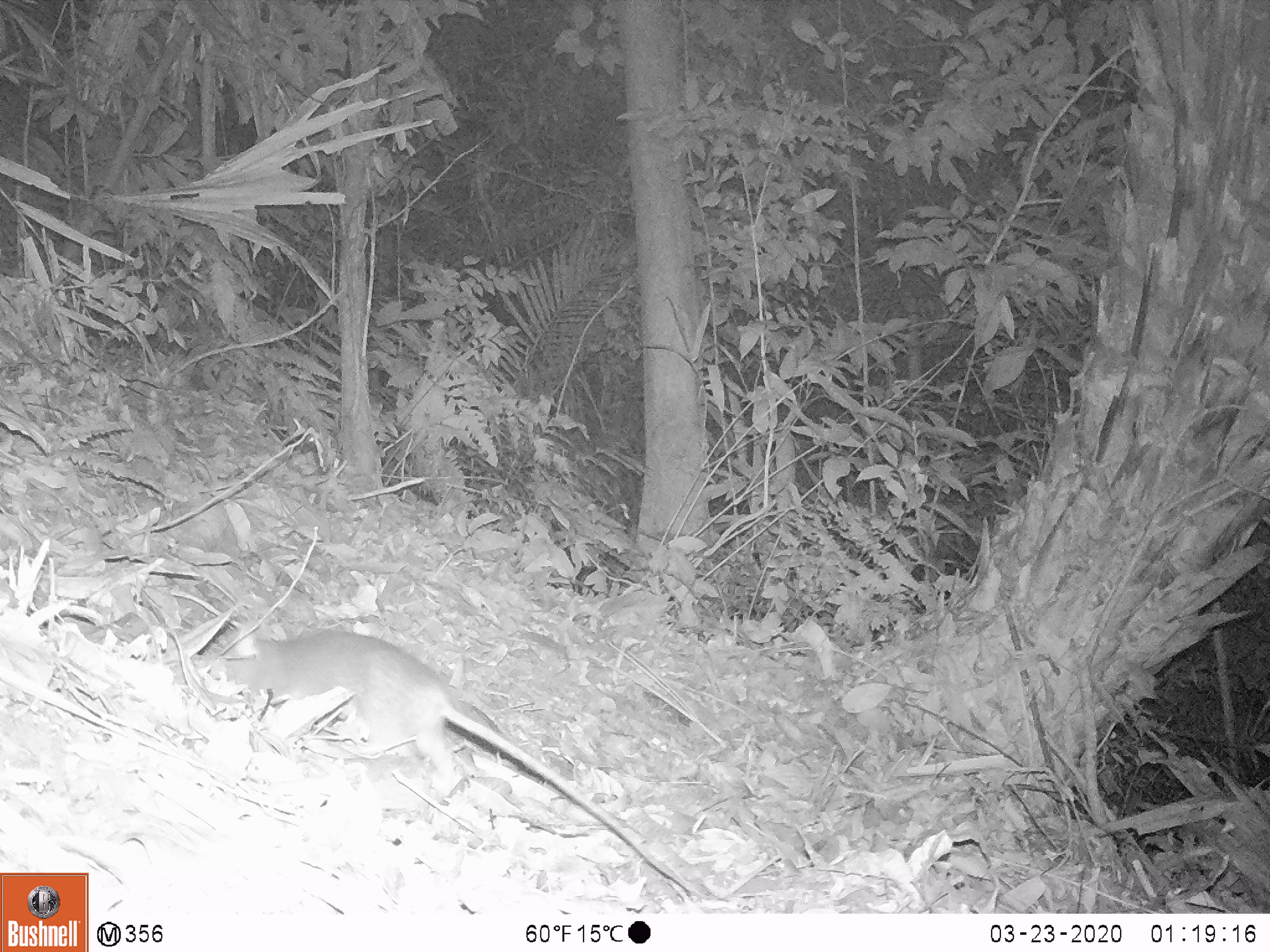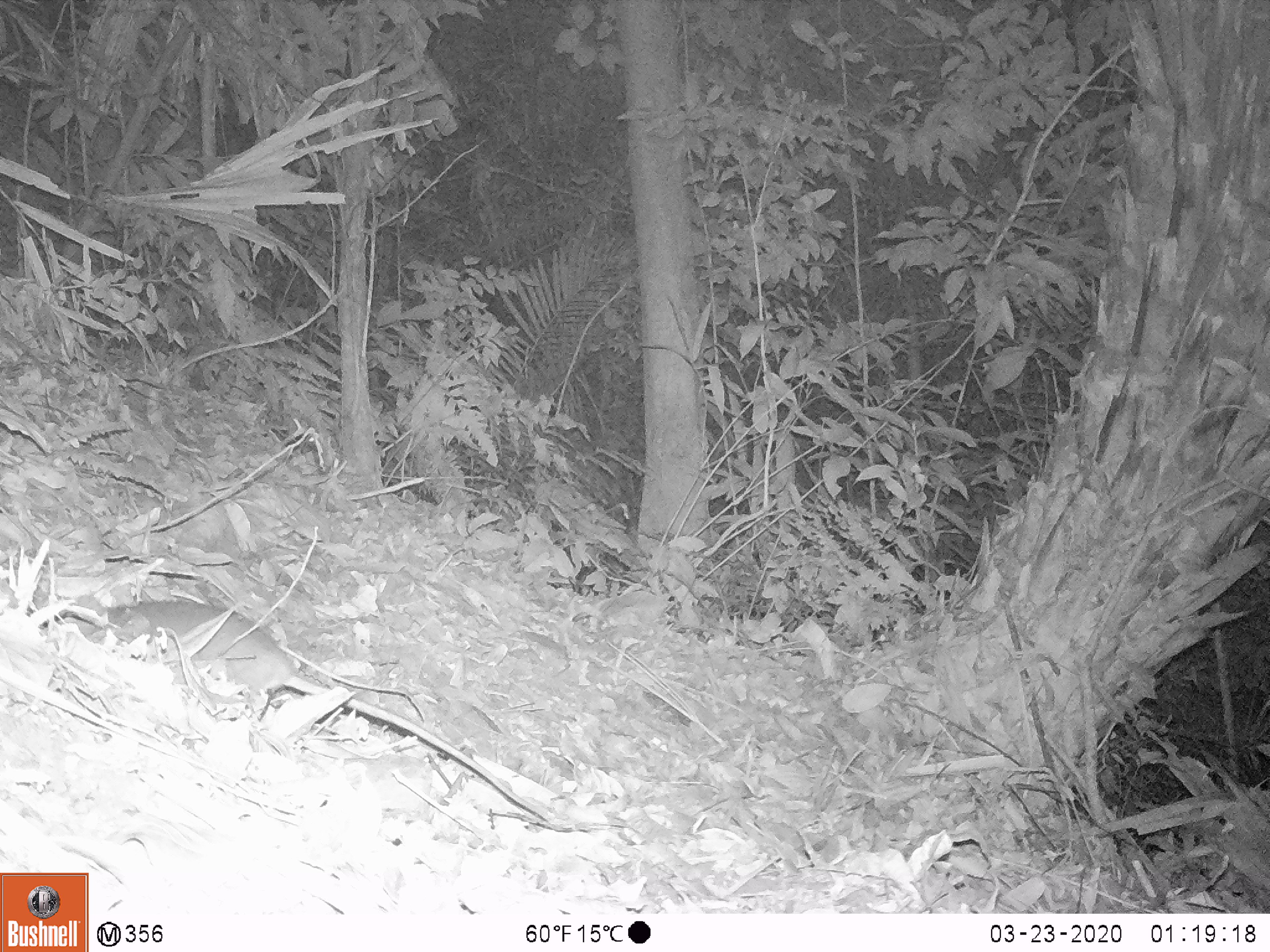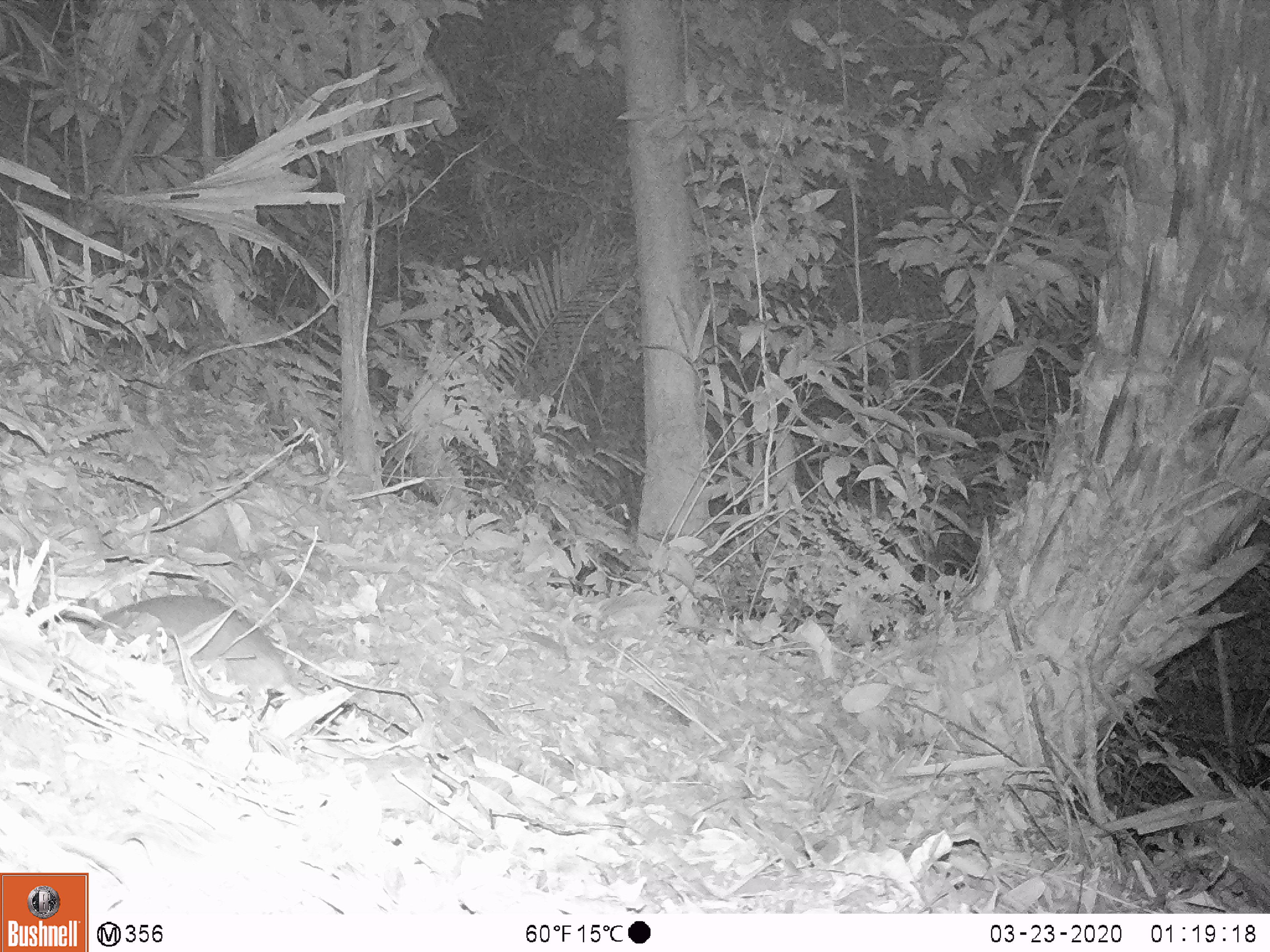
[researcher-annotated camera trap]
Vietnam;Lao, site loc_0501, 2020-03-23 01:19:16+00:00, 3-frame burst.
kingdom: Animalia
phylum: Chordata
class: Mammalia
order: Rodentia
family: Muridae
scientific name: Muridae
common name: old-world mice and rats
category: unidentified murid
Unidentified murid (old-world mice and rats) (Muridae). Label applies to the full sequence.